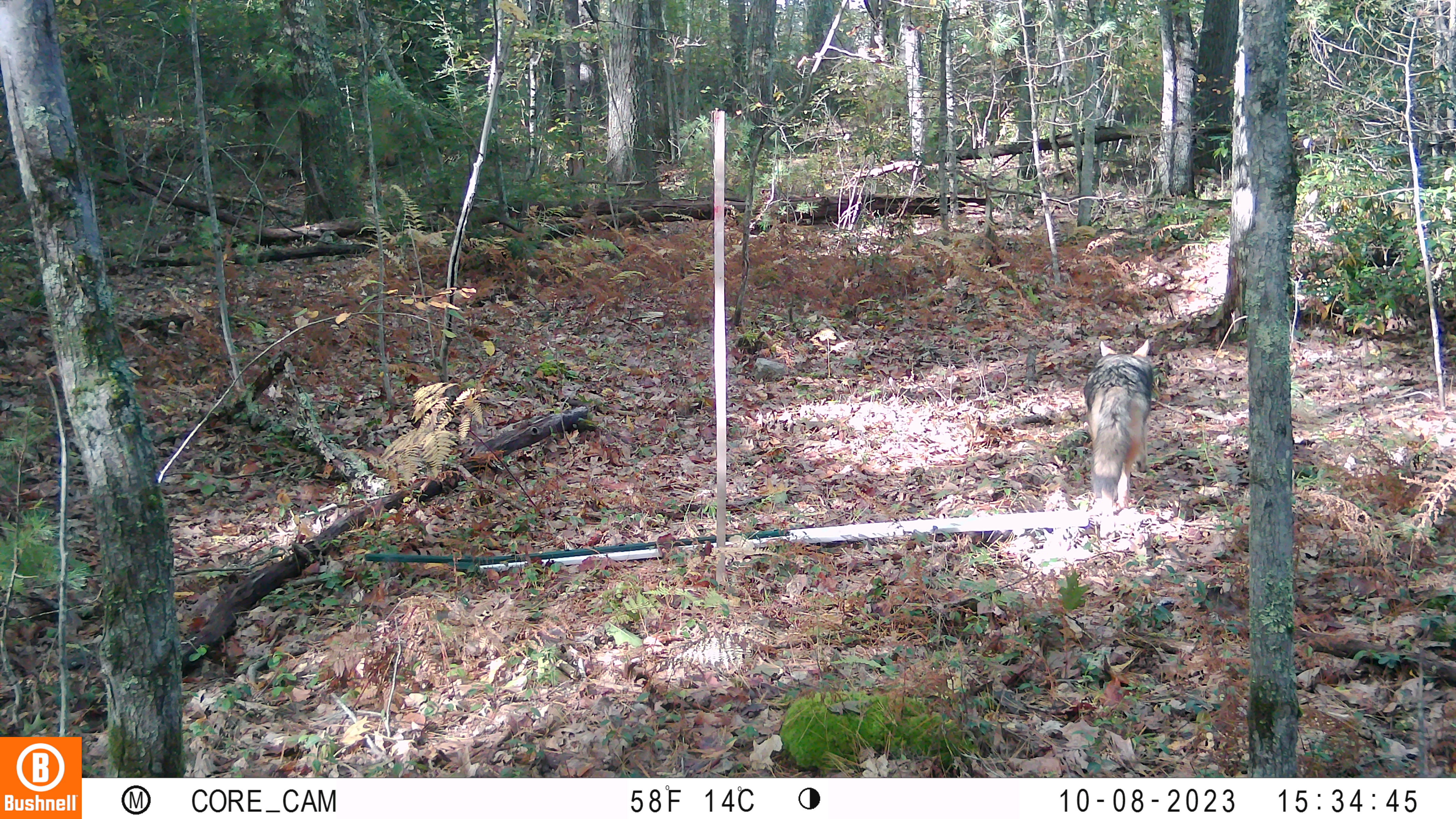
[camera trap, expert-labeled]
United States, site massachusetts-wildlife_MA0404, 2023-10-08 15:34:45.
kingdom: Animalia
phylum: Chordata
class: Mammalia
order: Carnivora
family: Canidae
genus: Canis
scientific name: Canis latrans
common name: coyote